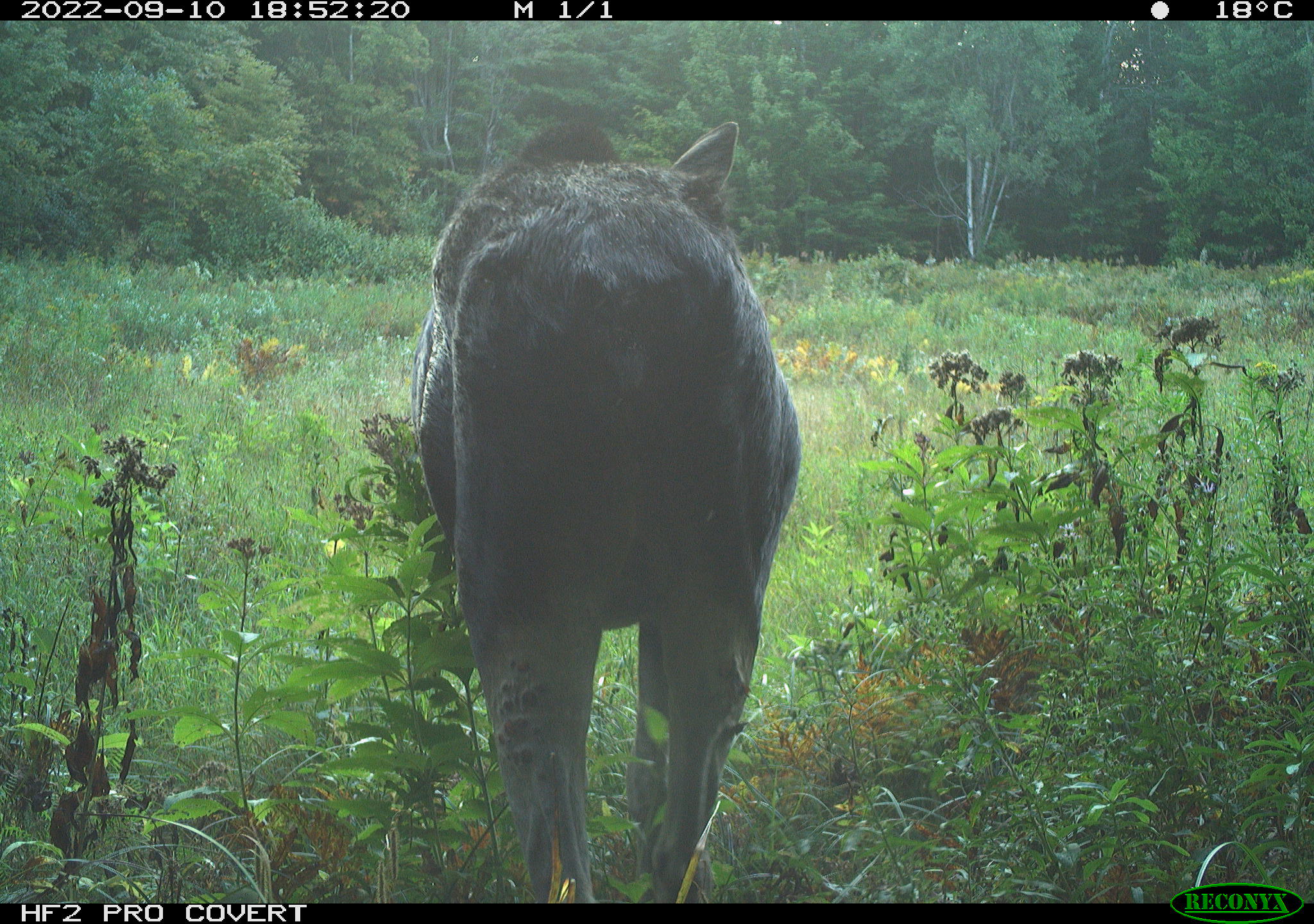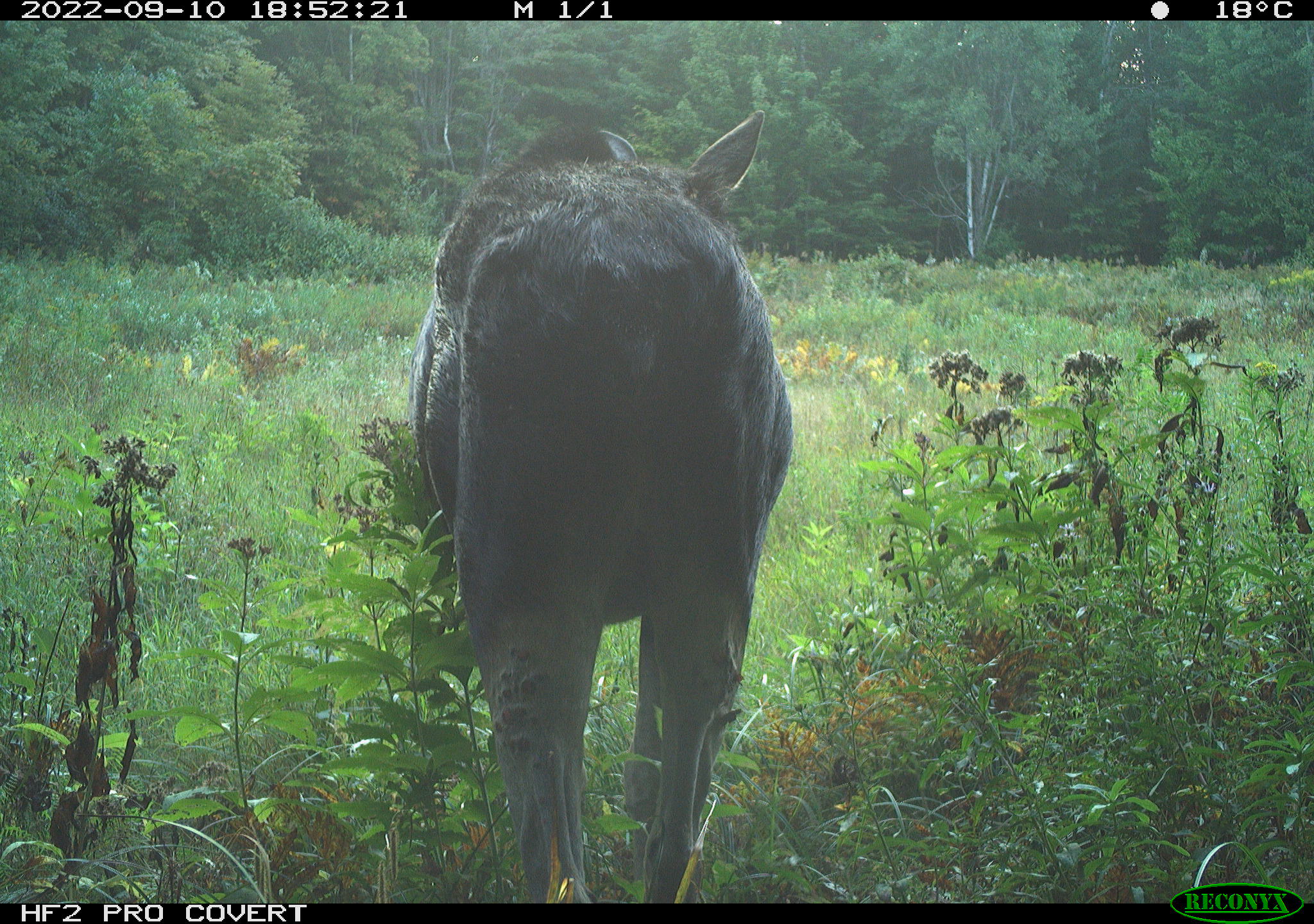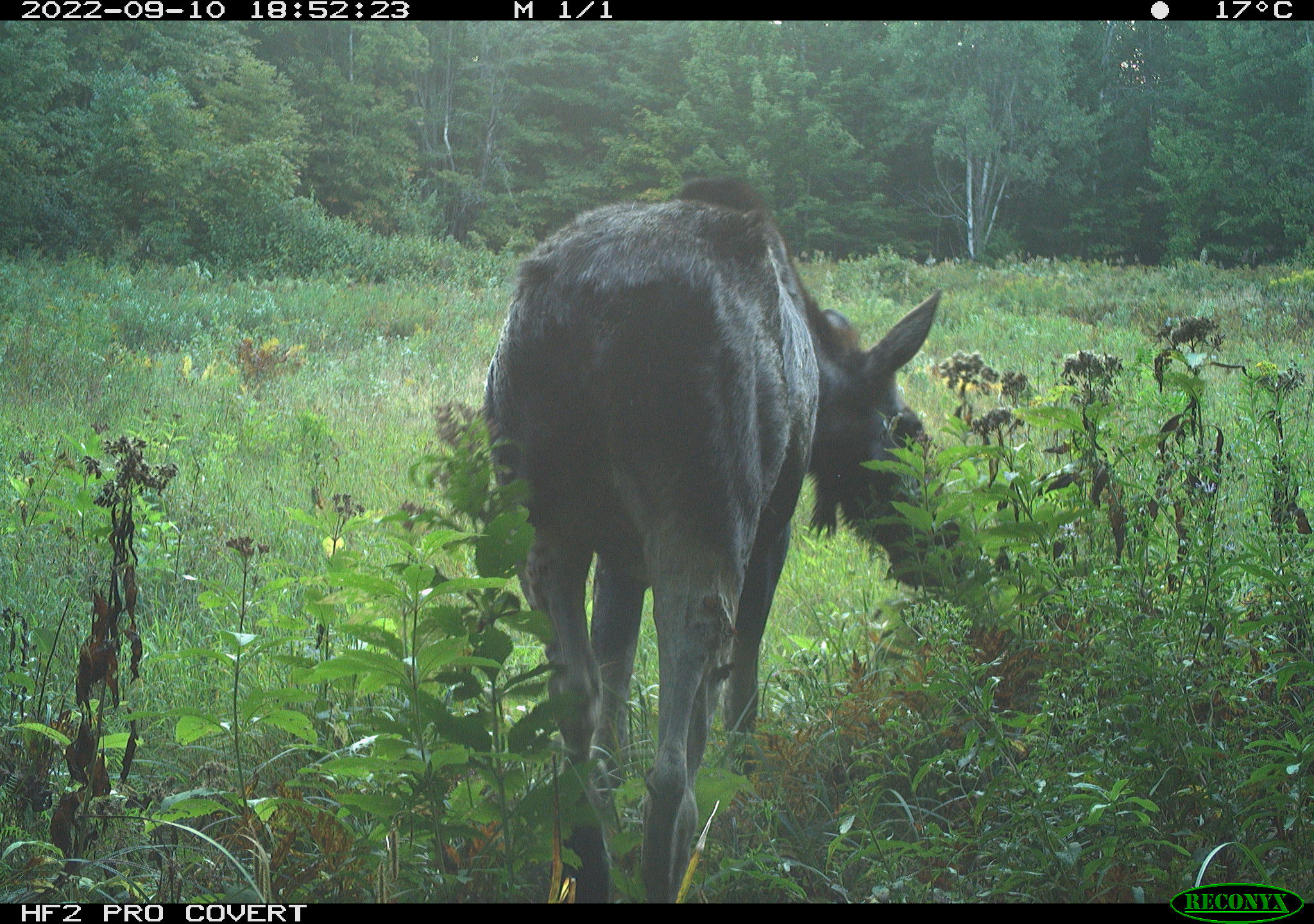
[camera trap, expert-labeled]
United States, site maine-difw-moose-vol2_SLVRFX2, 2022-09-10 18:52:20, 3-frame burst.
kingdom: Animalia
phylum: Chordata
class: Mammalia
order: Artiodactyla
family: Cervidae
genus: Alces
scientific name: Alces alces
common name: moose